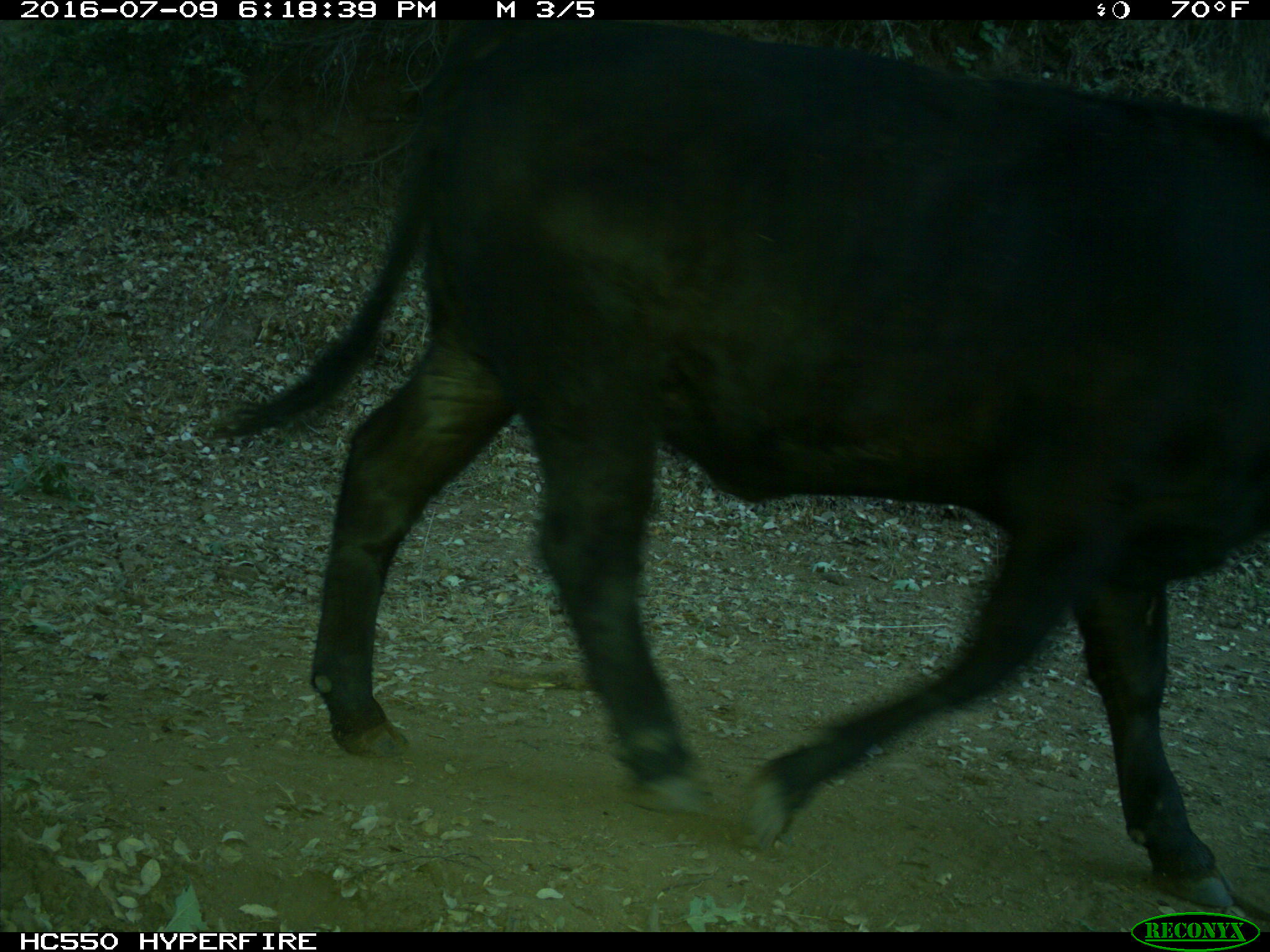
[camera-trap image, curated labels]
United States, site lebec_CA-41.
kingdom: Animalia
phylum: Chordata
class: Mammalia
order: Artiodactyla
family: Bovidae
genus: Bos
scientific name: Bos taurus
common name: domestic cow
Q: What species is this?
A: Bos taurus (domestic cow).